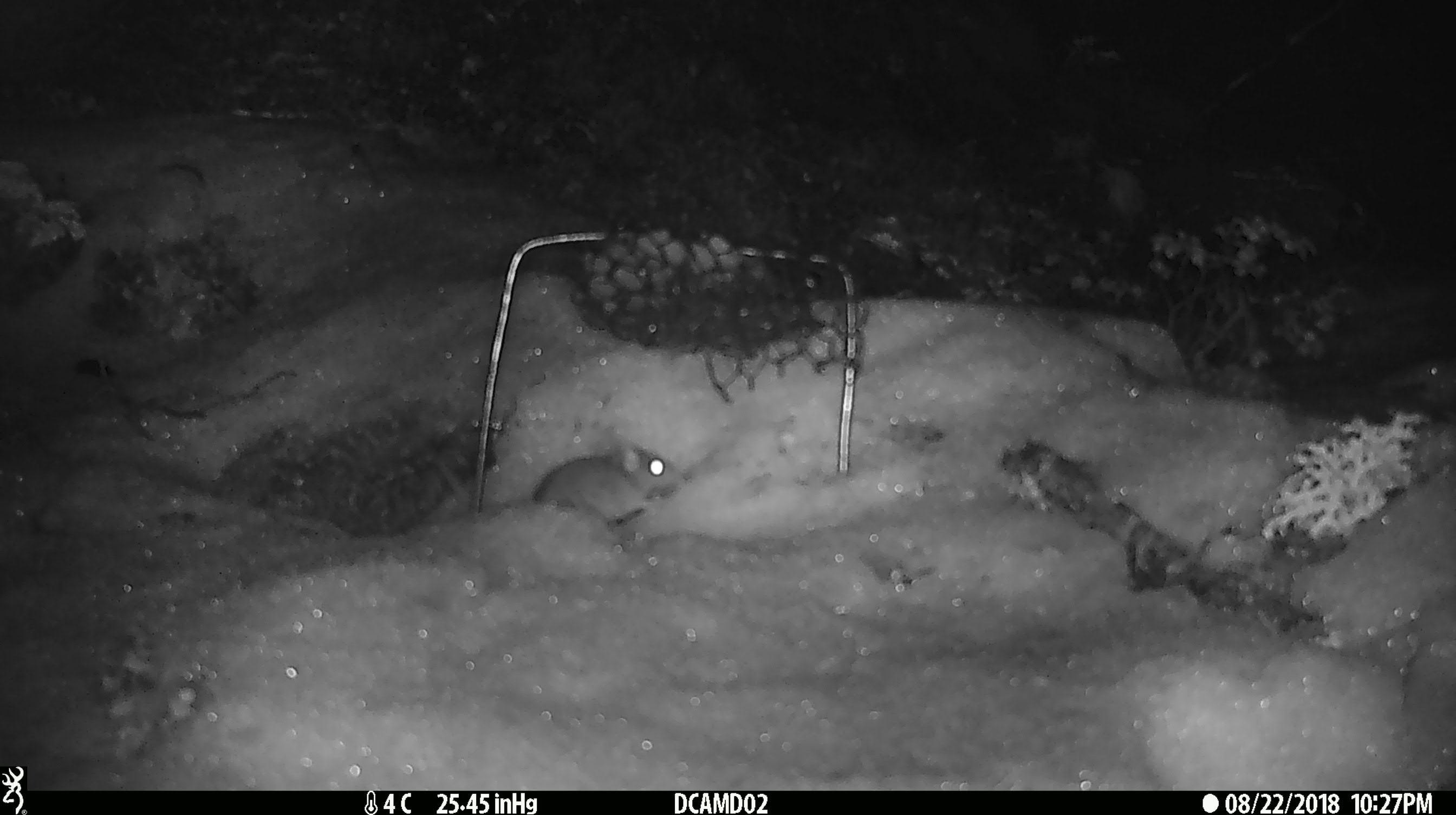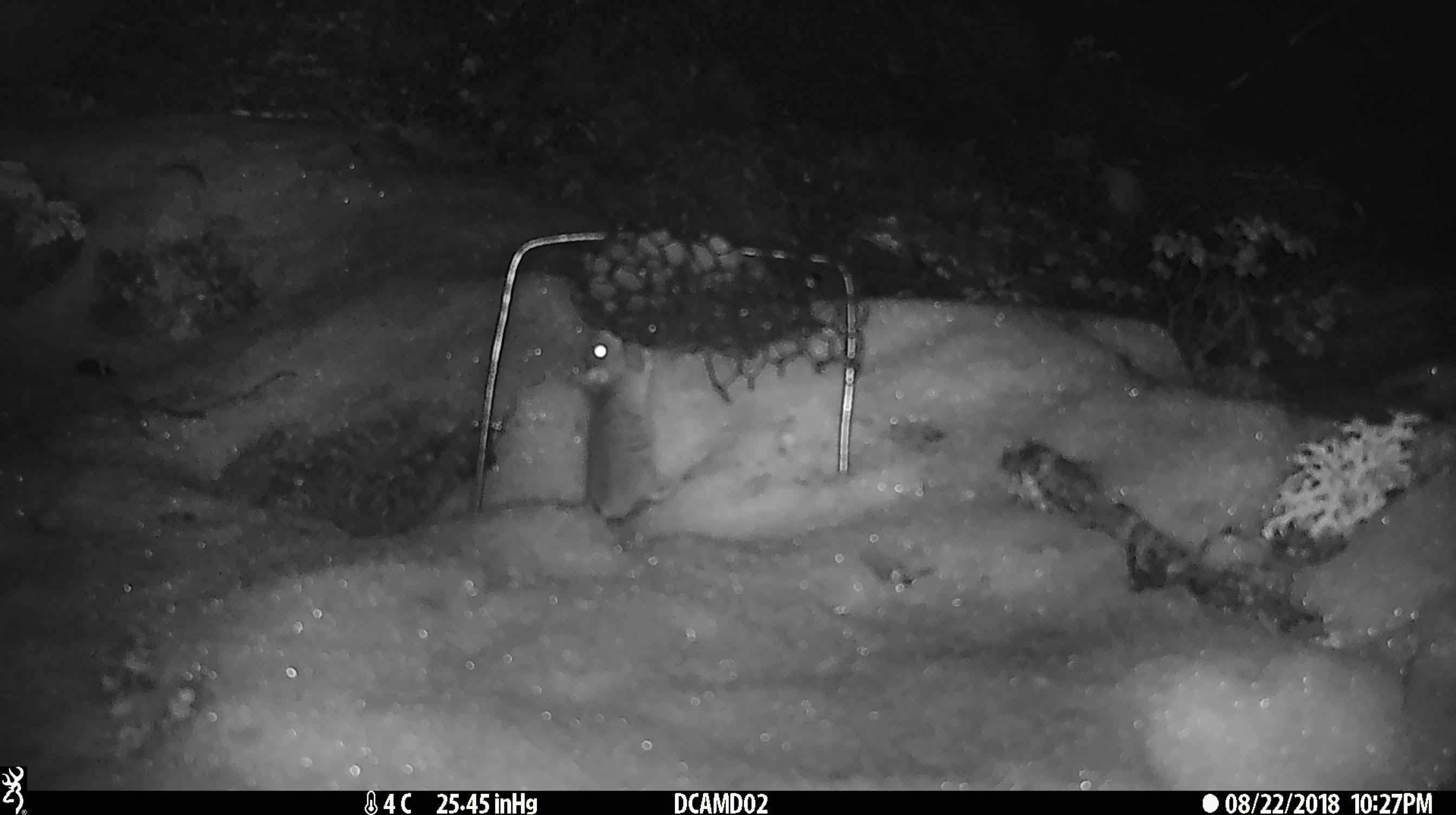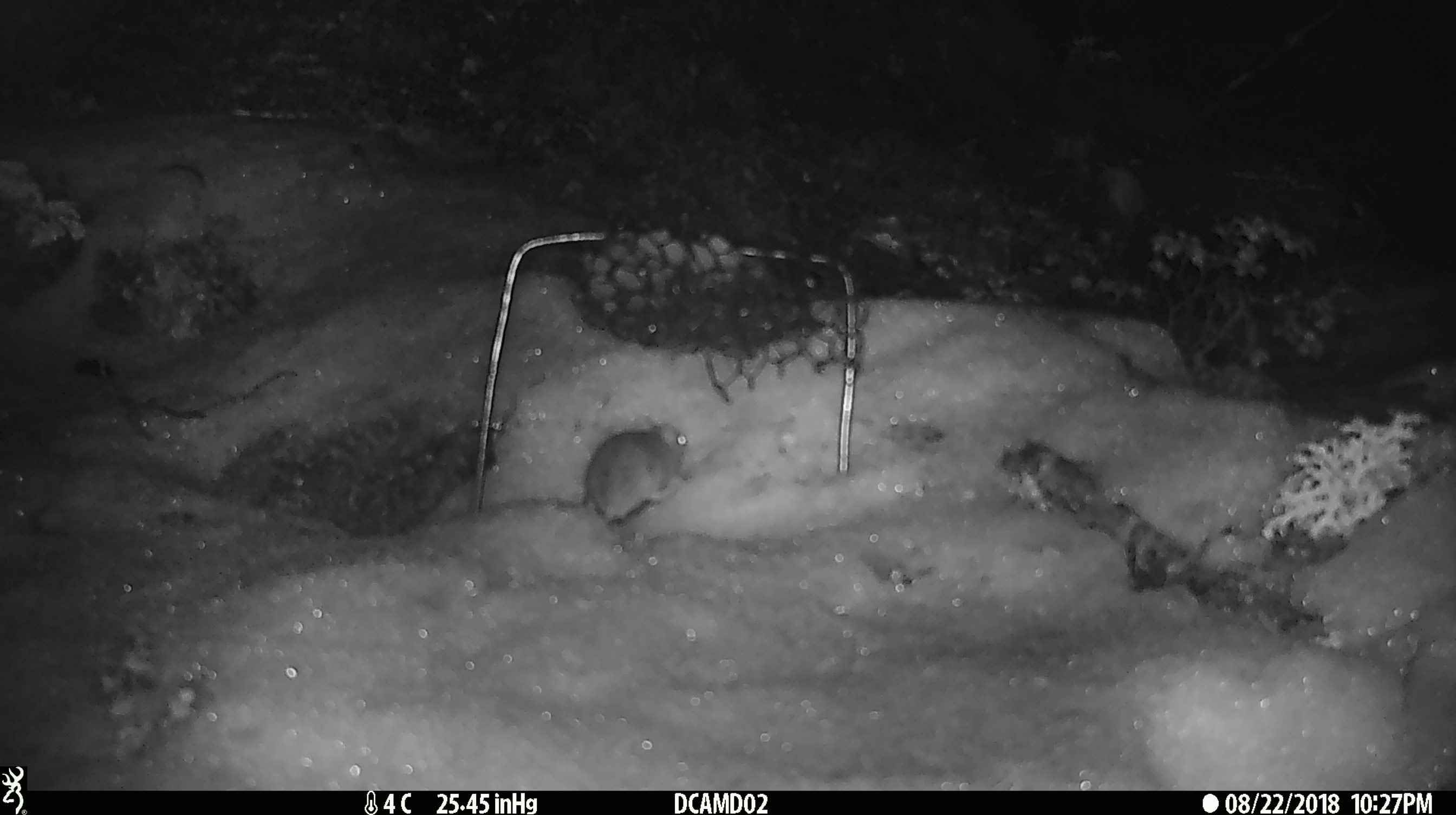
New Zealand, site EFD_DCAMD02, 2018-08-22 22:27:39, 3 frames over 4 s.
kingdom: Animalia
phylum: Chordata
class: Mammalia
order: Rodentia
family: Muridae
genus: Mus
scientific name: Mus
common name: mouse